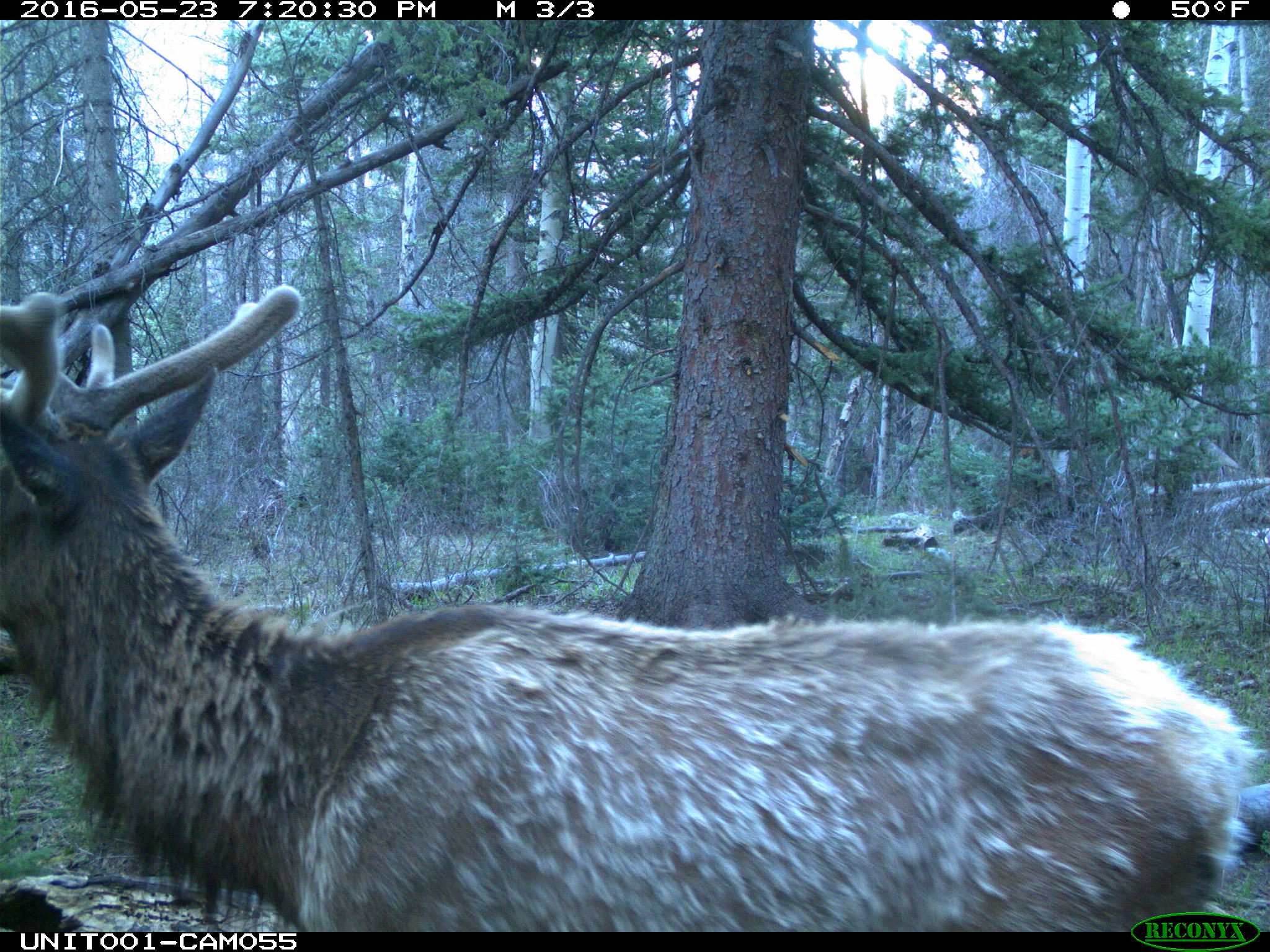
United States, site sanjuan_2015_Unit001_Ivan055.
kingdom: Animalia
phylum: Chordata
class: Mammalia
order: Artiodactyla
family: Cervidae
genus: Cervus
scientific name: Cervus elaphus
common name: red deer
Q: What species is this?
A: Cervus elaphus (red deer).